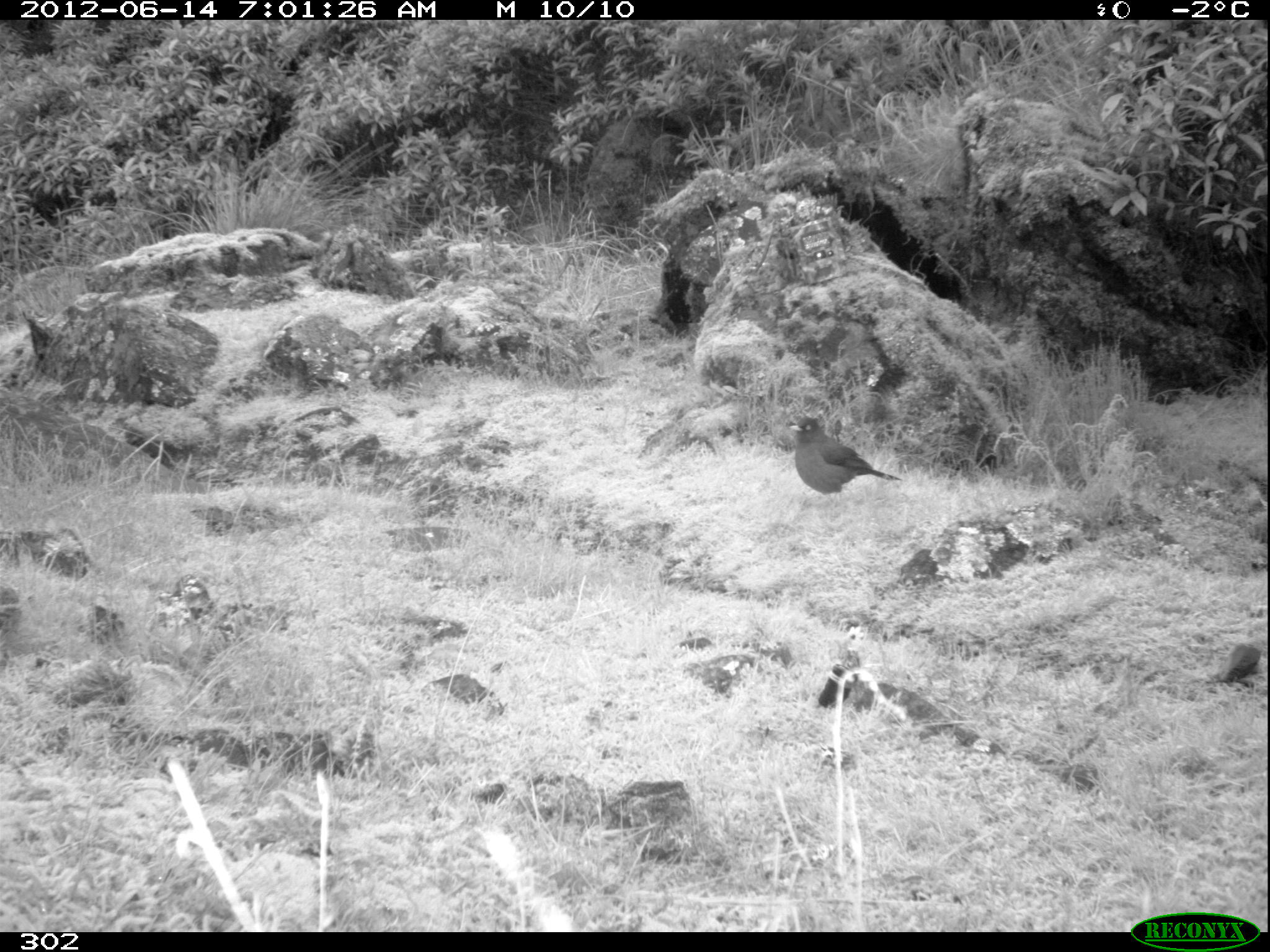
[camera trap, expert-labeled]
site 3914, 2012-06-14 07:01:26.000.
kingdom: Animalia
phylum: Chordata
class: Aves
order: Passeriformes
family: Turdidae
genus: Turdus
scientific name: Turdus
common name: true thrushes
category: turdus sp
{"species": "turdus sp (true thrushes) (Turdus)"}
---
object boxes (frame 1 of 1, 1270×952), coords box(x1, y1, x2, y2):
turdus sp: box(788, 415, 901, 510)